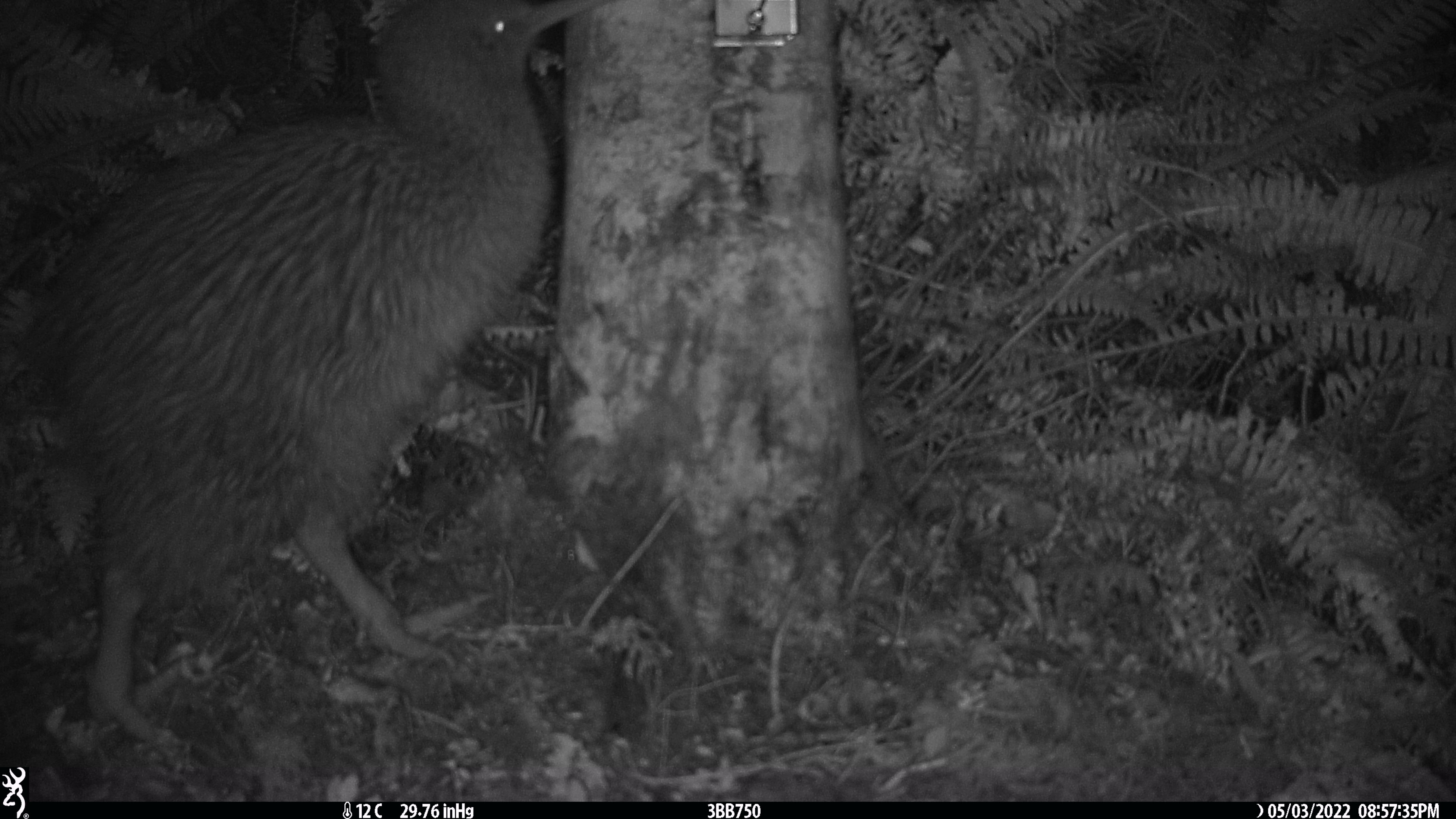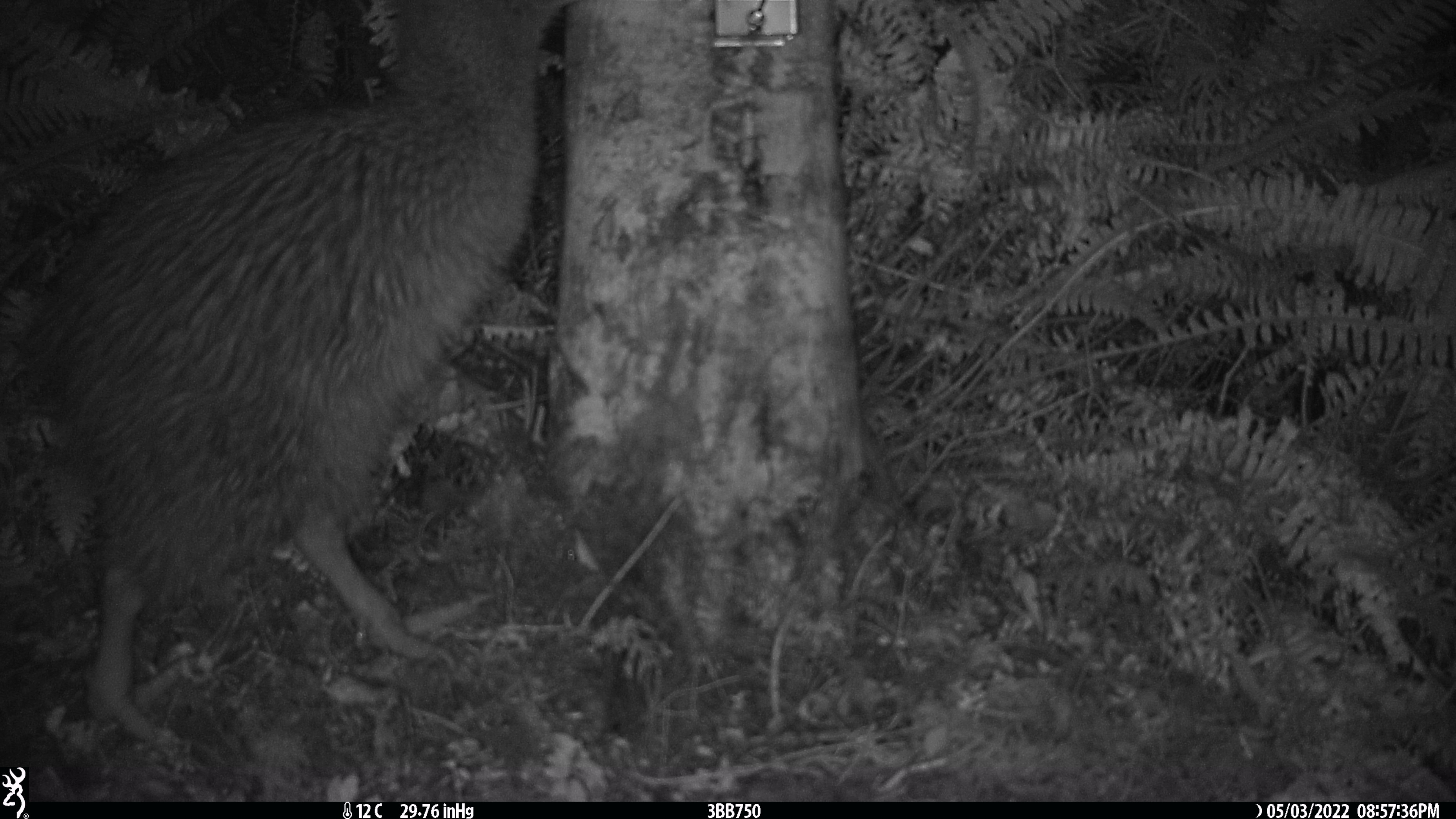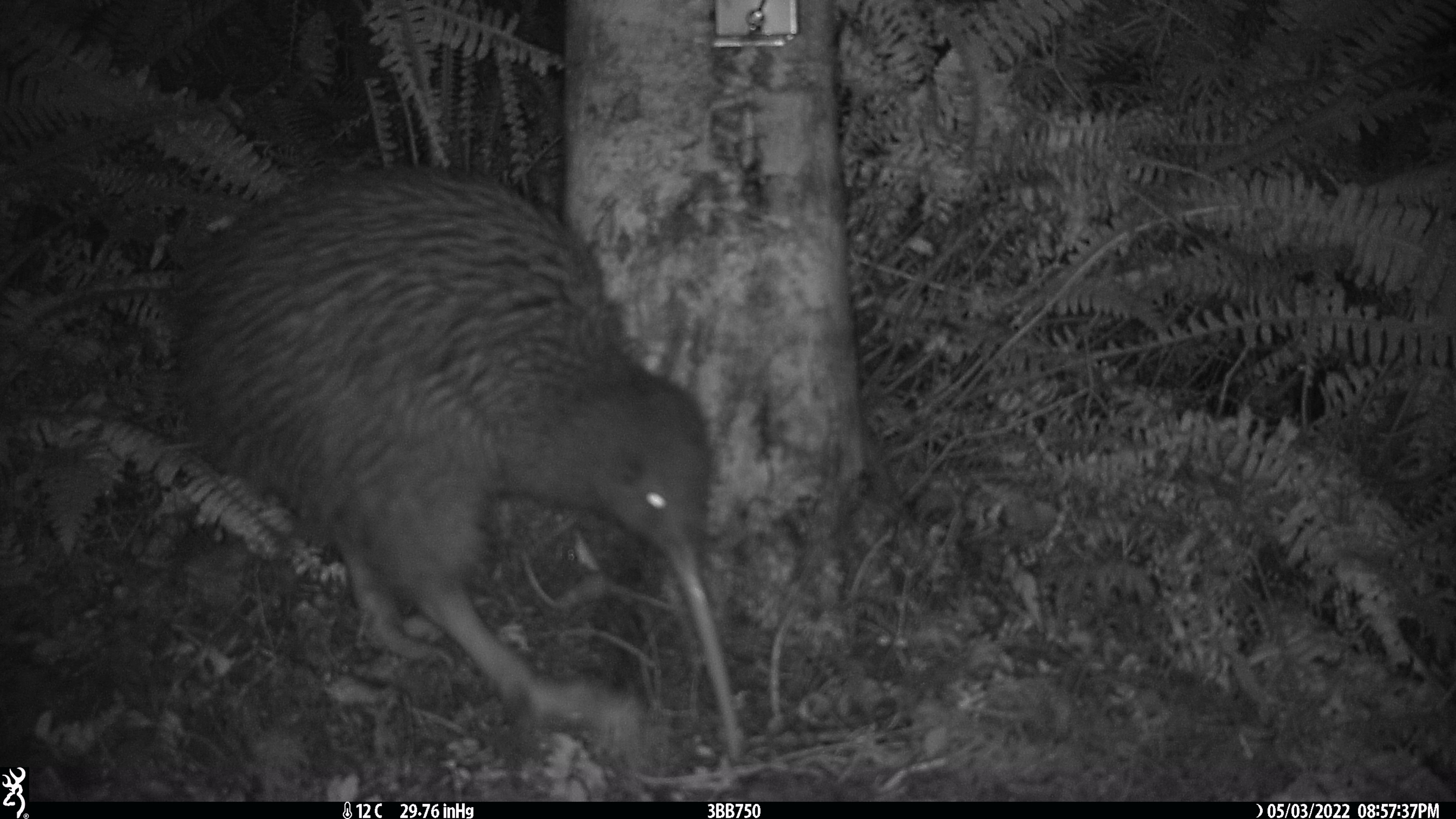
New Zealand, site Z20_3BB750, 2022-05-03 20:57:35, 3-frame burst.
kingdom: Animalia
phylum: Chordata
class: Aves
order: Apterygiformes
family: Apterygidae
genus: Apteryx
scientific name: Apteryx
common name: kiwi